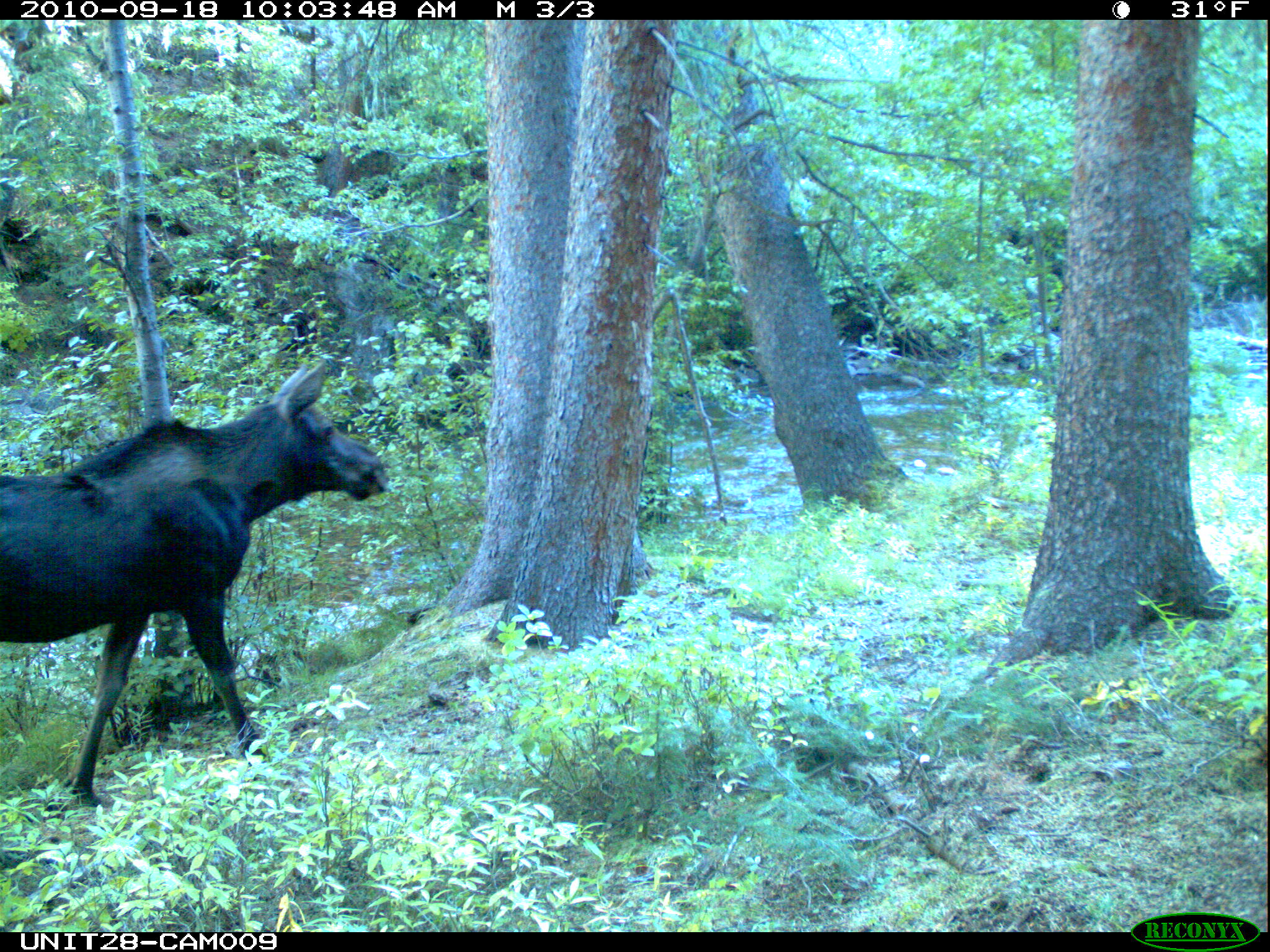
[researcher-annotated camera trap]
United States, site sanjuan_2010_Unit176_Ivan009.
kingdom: Animalia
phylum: Chordata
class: Mammalia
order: Artiodactyla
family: Cervidae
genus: Alces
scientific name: Alces alces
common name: moose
Alces alces (moose).